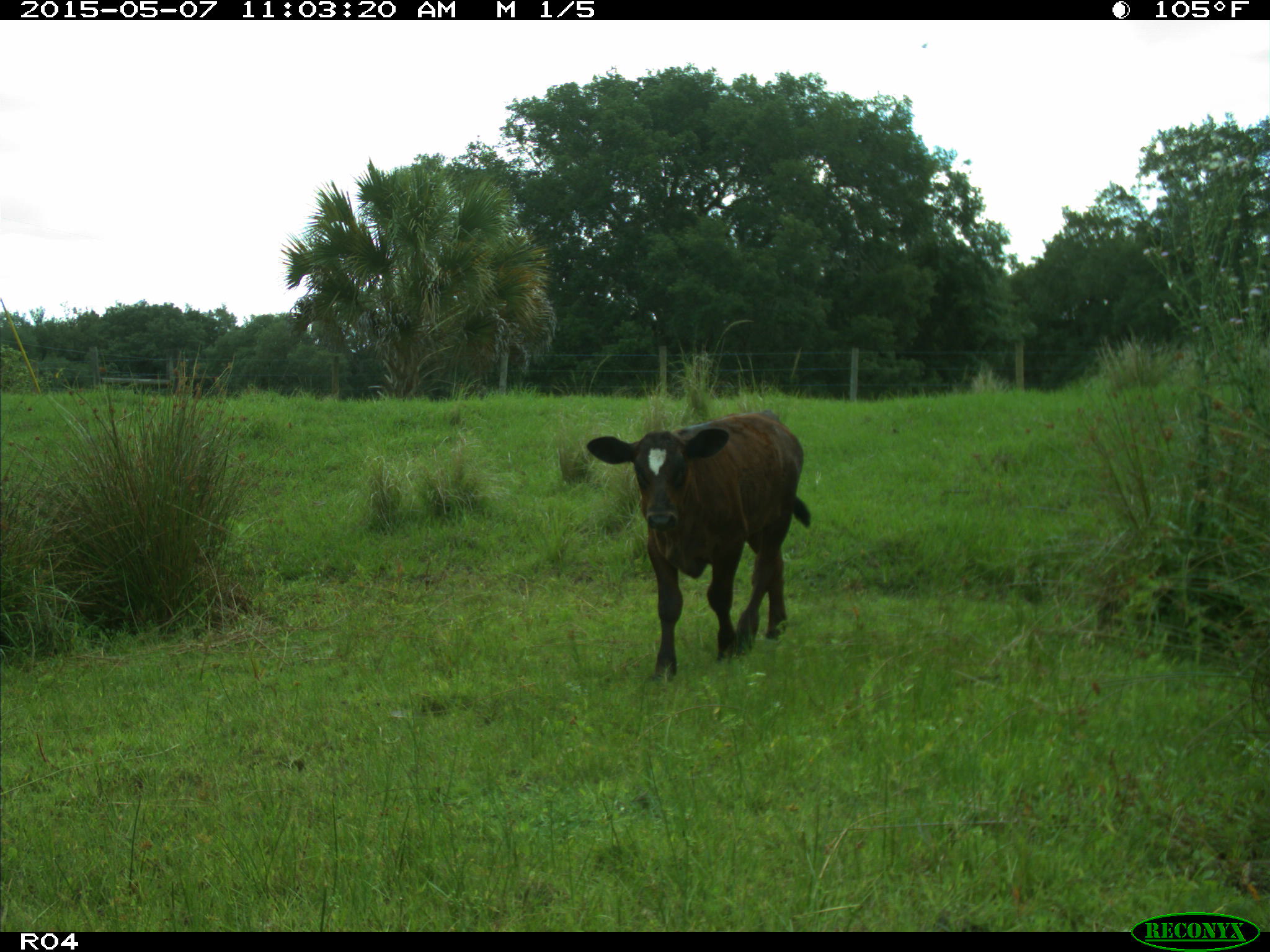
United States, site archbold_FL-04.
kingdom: Animalia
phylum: Chordata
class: Mammalia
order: Artiodactyla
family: Bovidae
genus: Bos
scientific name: Bos taurus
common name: domestic cow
Bos taurus (domestic cow).